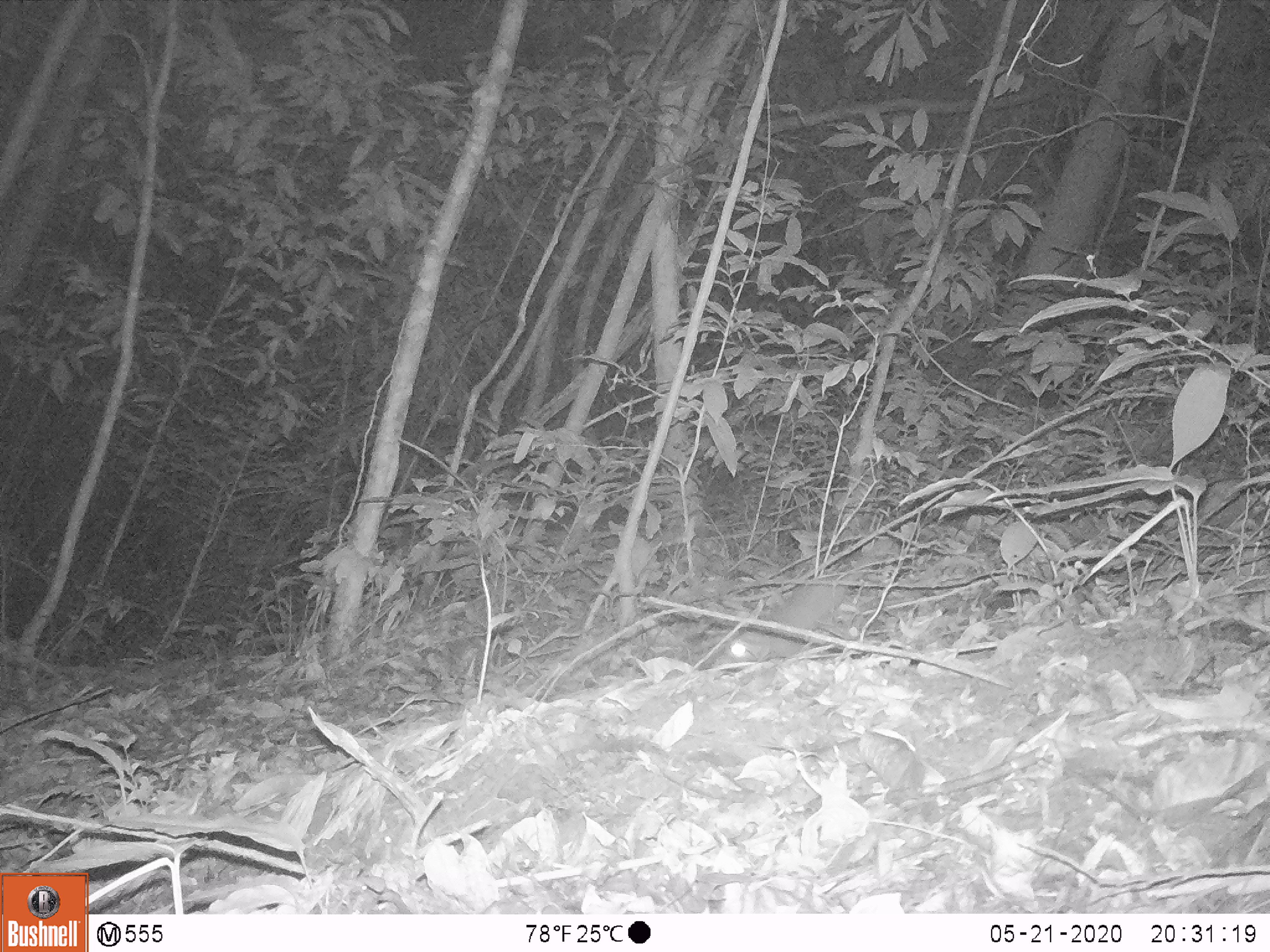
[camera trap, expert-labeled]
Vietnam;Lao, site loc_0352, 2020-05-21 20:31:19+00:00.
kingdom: Animalia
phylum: Chordata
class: Mammalia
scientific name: Mammalia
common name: mammal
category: unidentified small mammal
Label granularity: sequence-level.